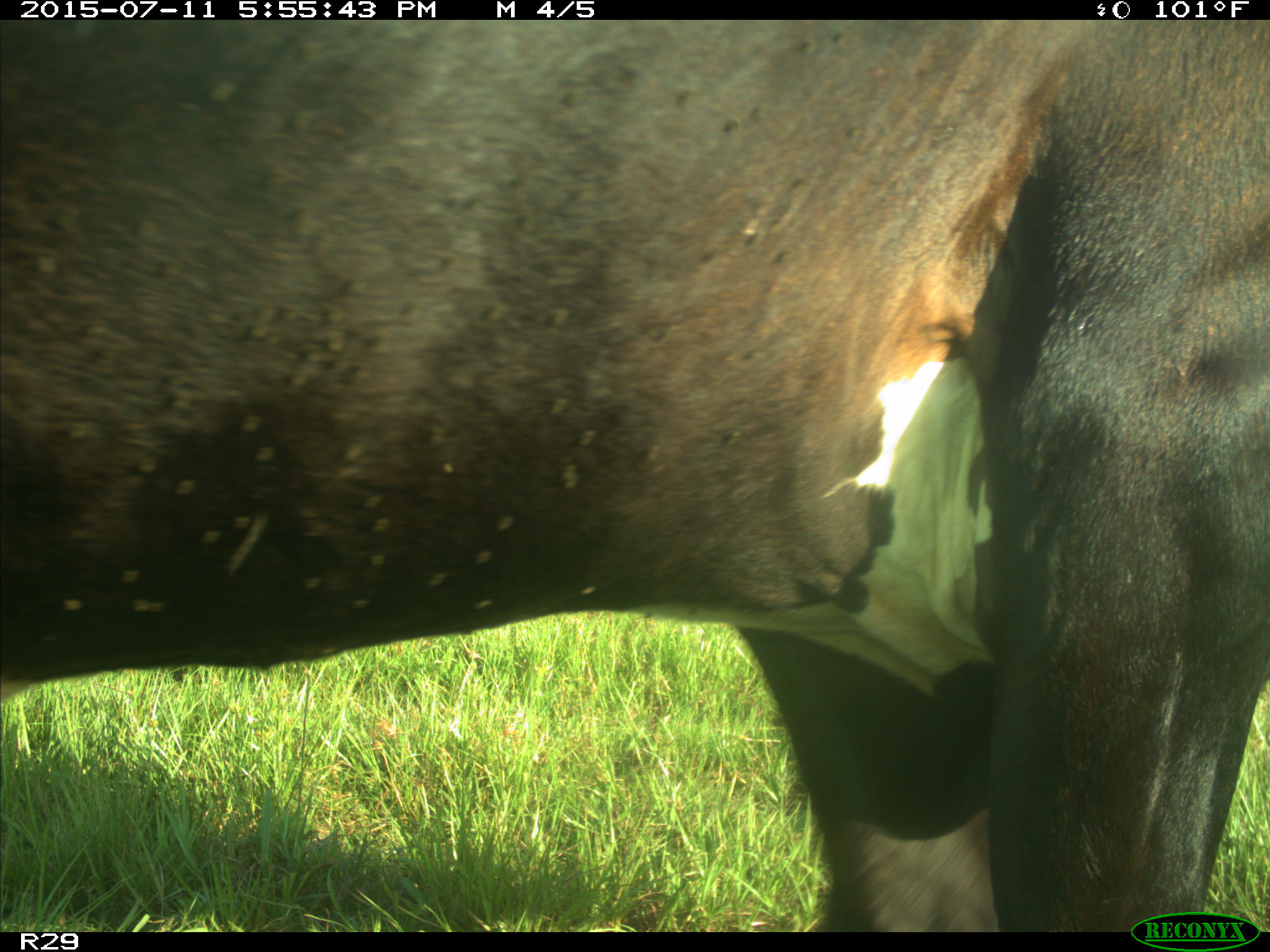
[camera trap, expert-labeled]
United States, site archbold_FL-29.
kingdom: Animalia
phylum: Chordata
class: Mammalia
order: Artiodactyla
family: Bovidae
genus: Bos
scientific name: Bos taurus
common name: domestic cow